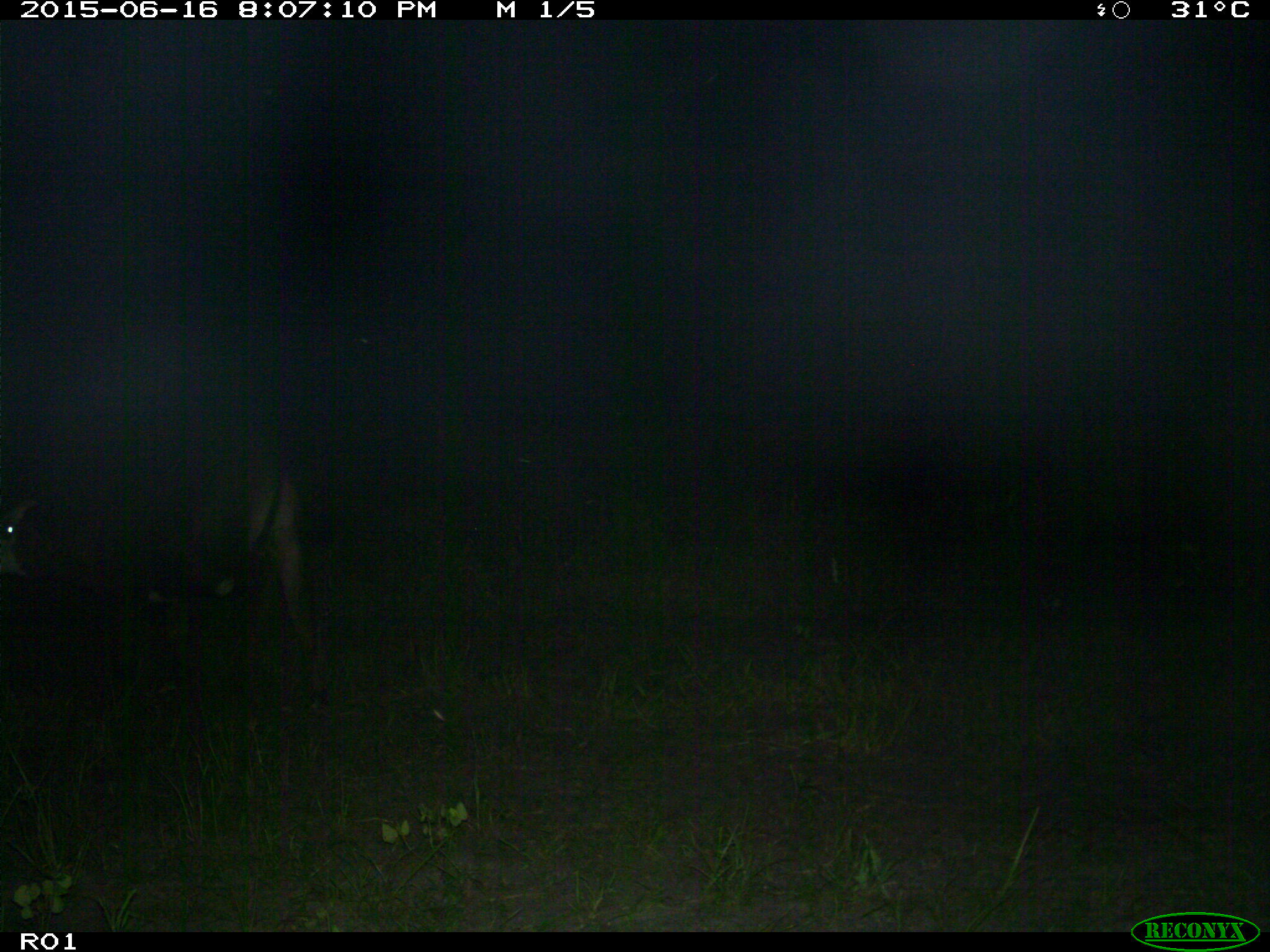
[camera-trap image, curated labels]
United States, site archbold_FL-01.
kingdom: Animalia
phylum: Chordata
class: Mammalia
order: Artiodactyla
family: Bovidae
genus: Bos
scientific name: Bos taurus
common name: domestic cow